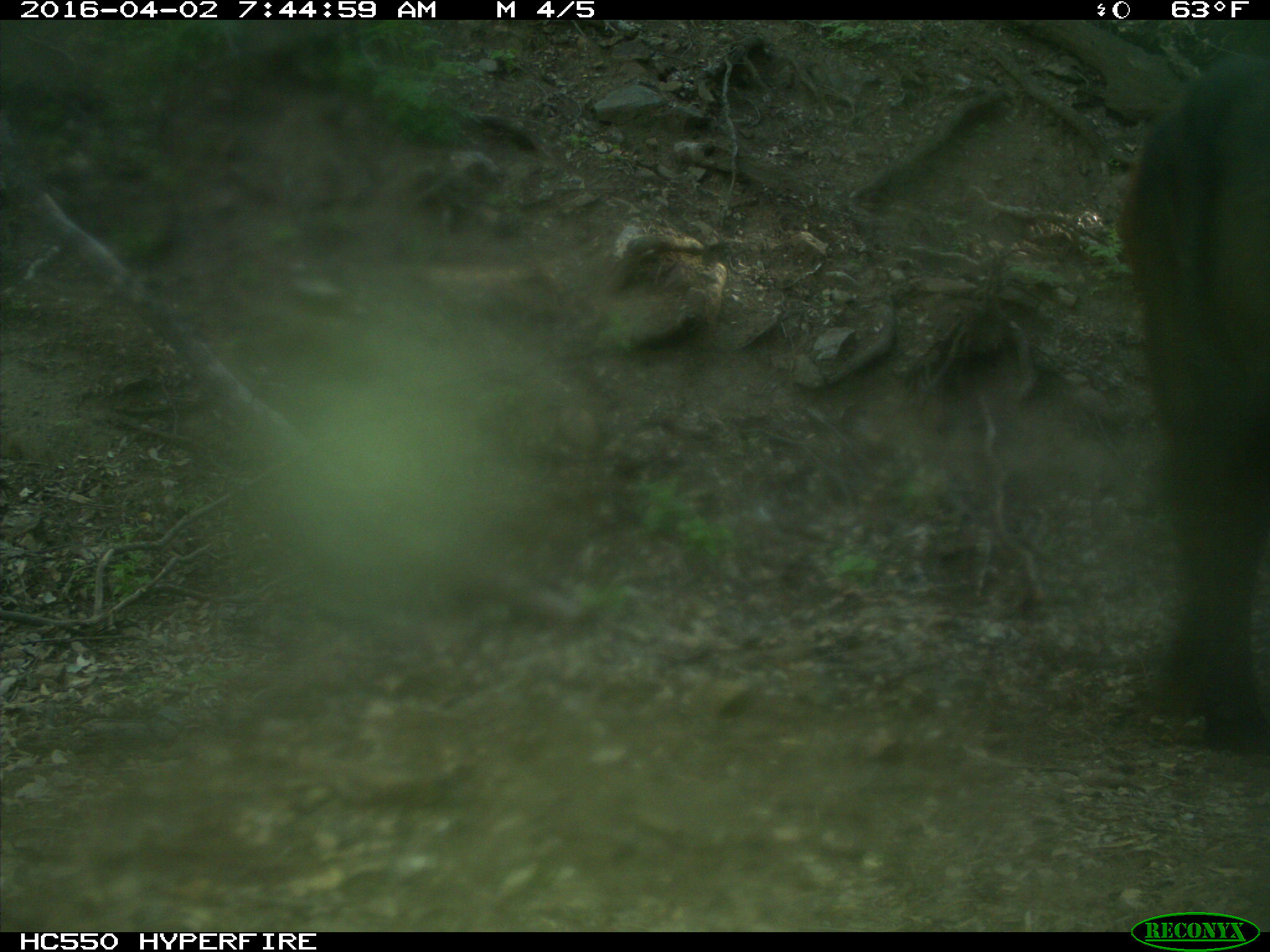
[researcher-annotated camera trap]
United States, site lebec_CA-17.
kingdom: Animalia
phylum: Chordata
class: Mammalia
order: Artiodactyla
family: Bovidae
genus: Bos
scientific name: Bos taurus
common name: domestic cow